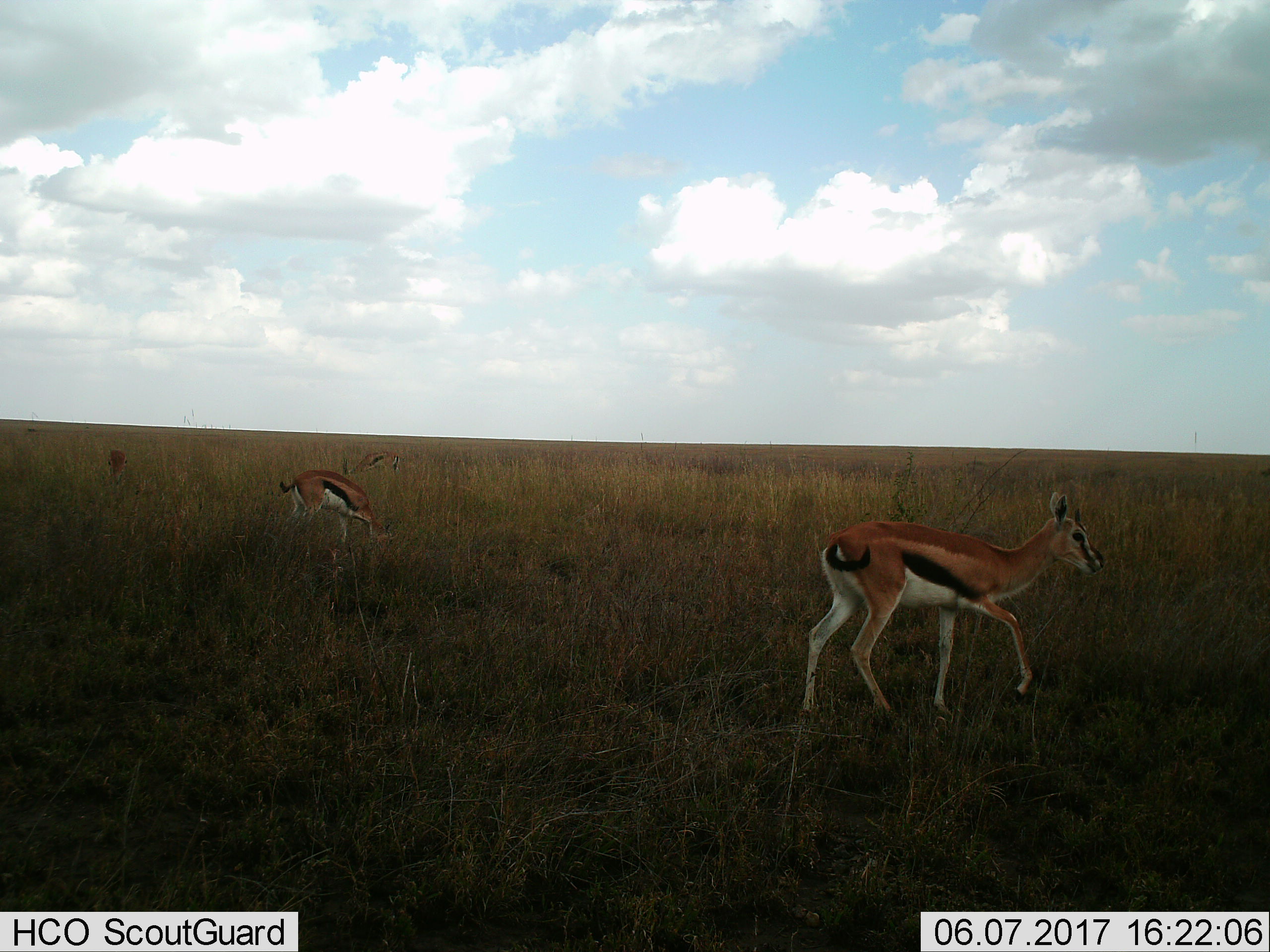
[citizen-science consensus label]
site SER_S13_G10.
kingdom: Animalia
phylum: Chordata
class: Mammalia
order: Artiodactyla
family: Bovidae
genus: Eudorcas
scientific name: Eudorcas thomsonii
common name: thomson's gazelle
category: gazellethomsons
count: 4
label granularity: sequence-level